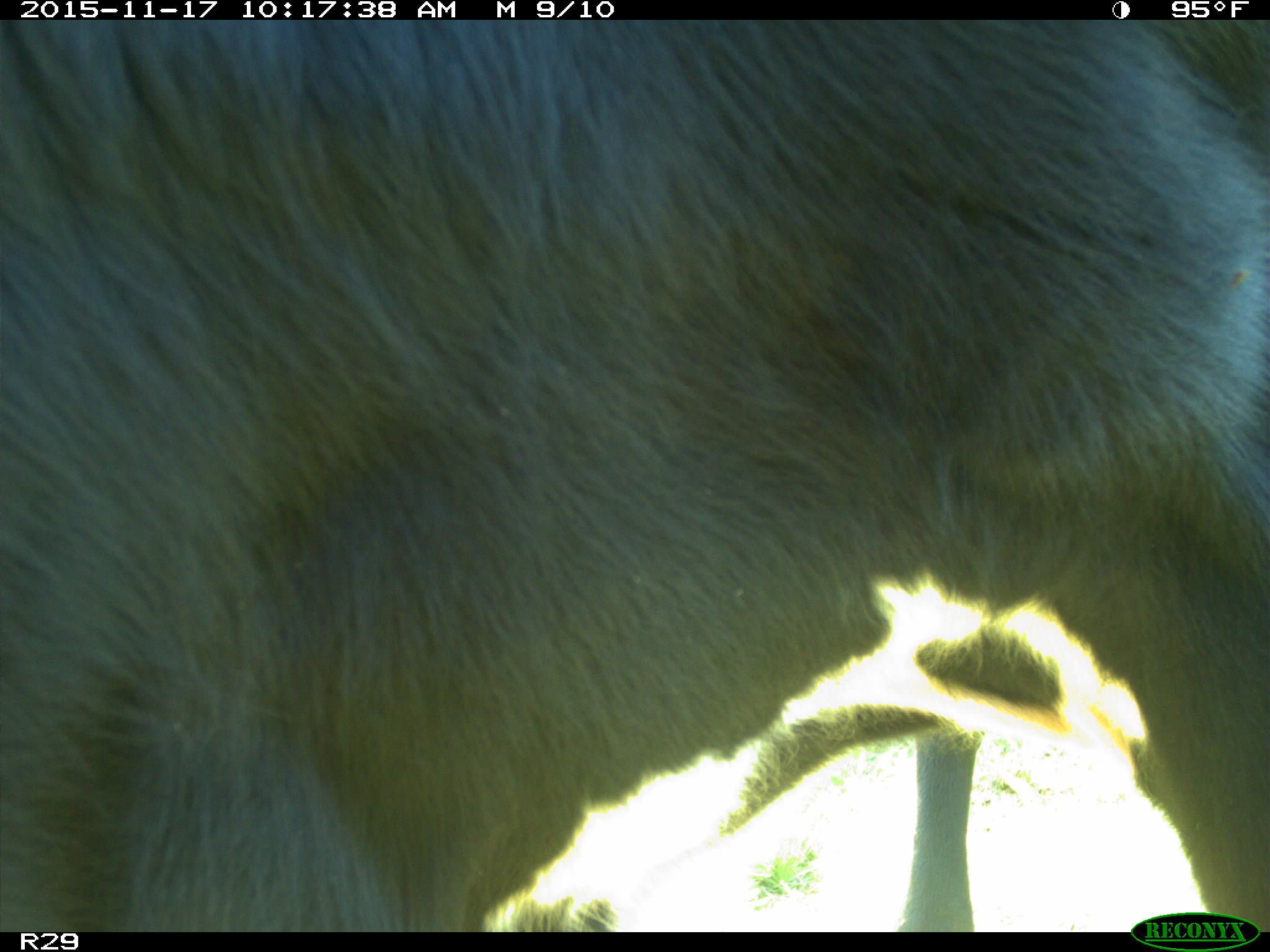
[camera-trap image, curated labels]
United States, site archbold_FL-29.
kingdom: Animalia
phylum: Chordata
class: Mammalia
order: Artiodactyla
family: Bovidae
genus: Bos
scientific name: Bos taurus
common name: domestic cow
Bos taurus (domestic cow).